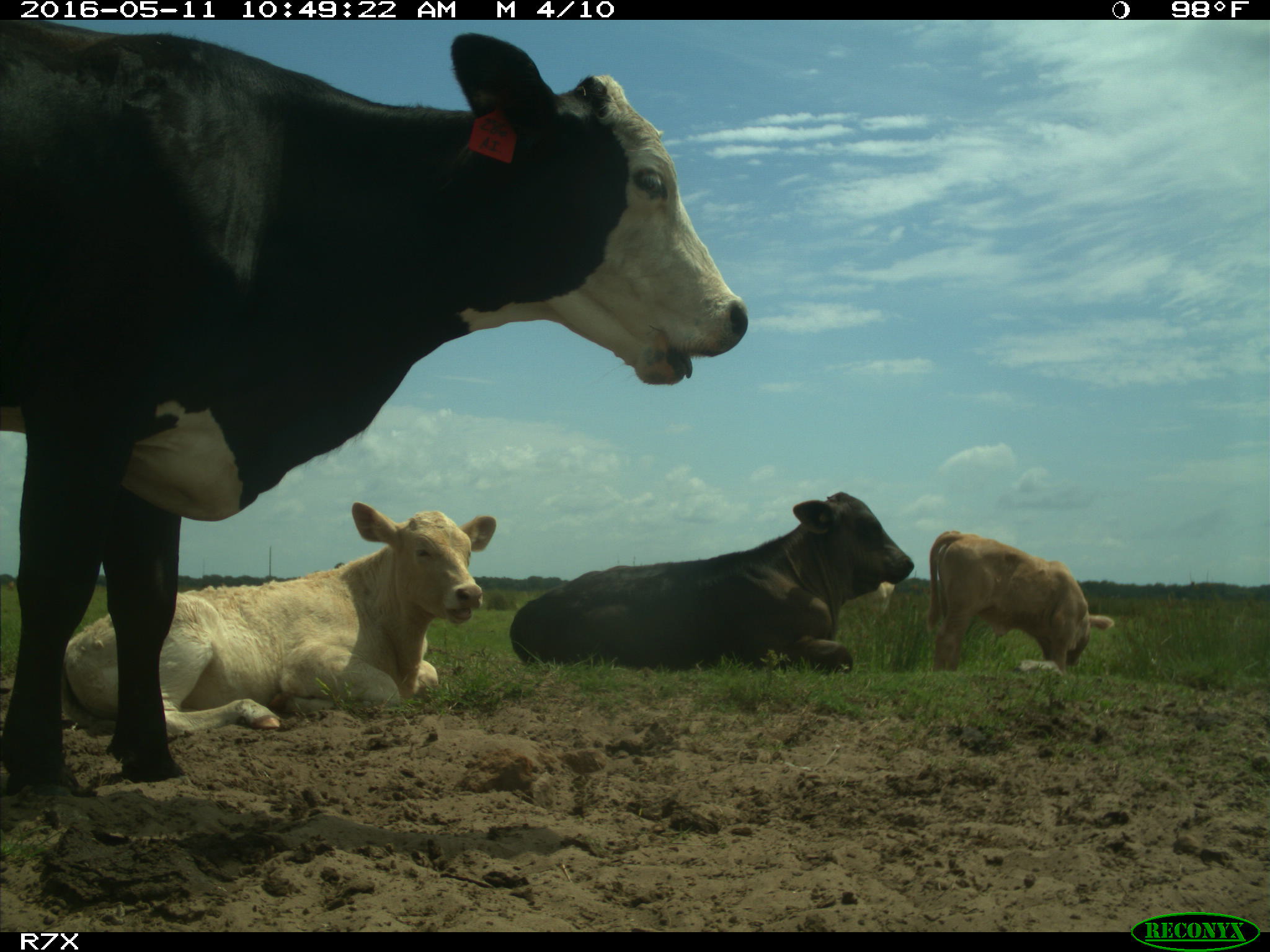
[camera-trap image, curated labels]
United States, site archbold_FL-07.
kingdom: Animalia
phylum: Chordata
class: Mammalia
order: Artiodactyla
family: Bovidae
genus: Bos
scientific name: Bos taurus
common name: domestic cow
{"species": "Bos taurus (domestic cow)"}